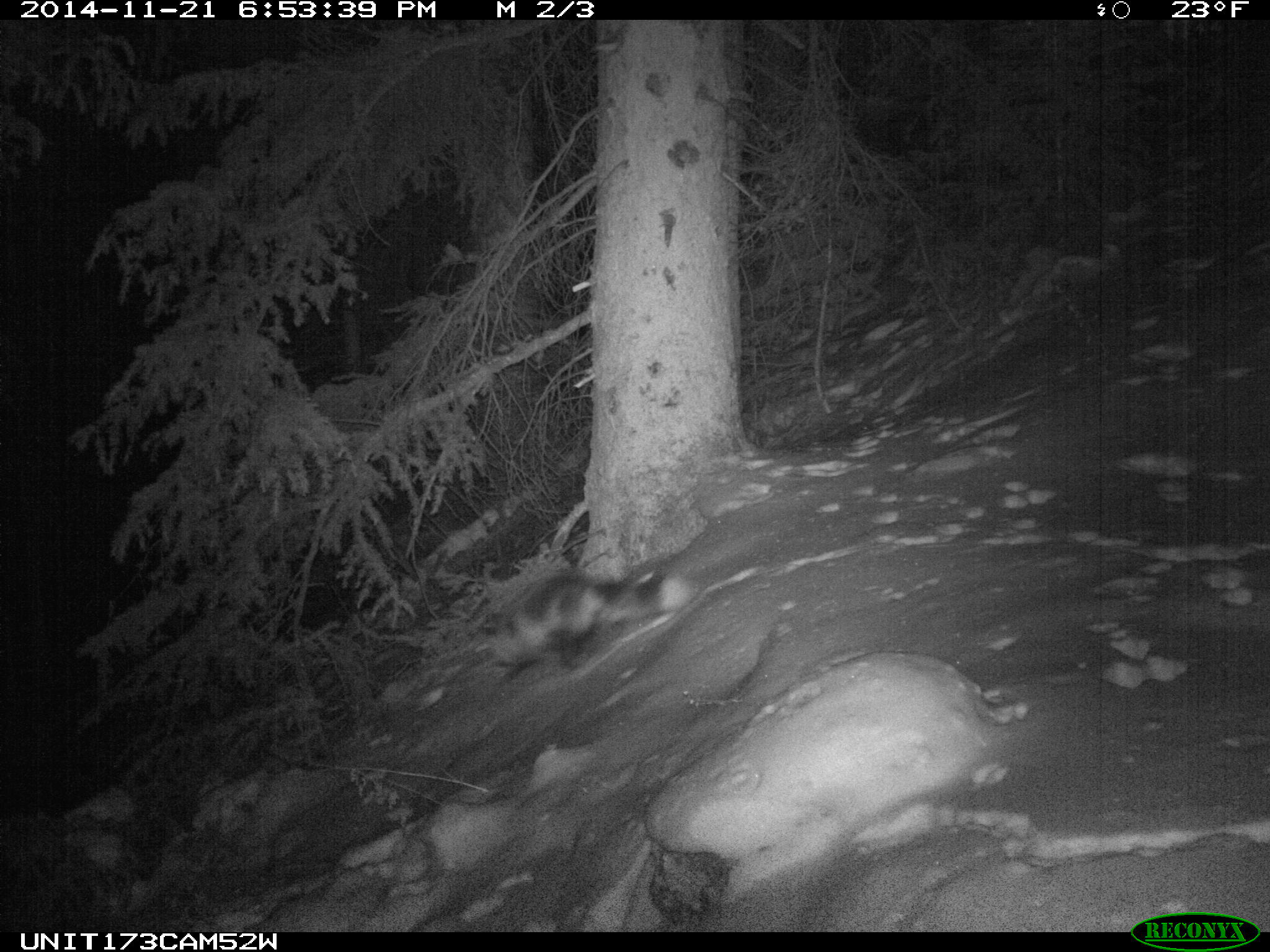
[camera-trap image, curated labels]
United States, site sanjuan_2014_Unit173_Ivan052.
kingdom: Animalia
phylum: Chordata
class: Mammalia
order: Carnivora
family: Canidae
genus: Vulpes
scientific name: Vulpes vulpes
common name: red fox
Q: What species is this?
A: Vulpes vulpes (red fox).